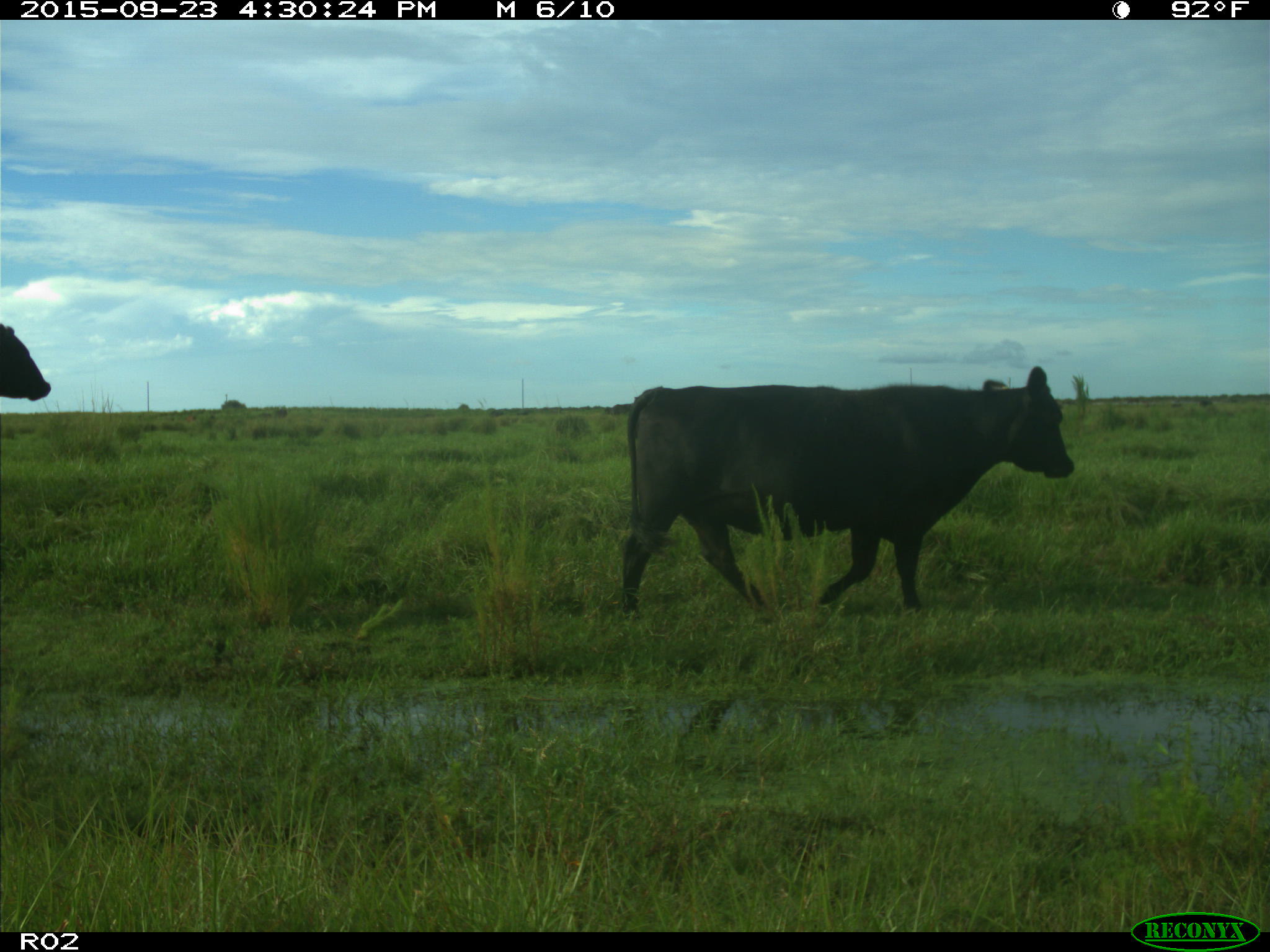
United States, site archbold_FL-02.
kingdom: Animalia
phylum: Chordata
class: Mammalia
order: Artiodactyla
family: Bovidae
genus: Bos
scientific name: Bos taurus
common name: domestic cow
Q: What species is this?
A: Bos taurus (domestic cow).